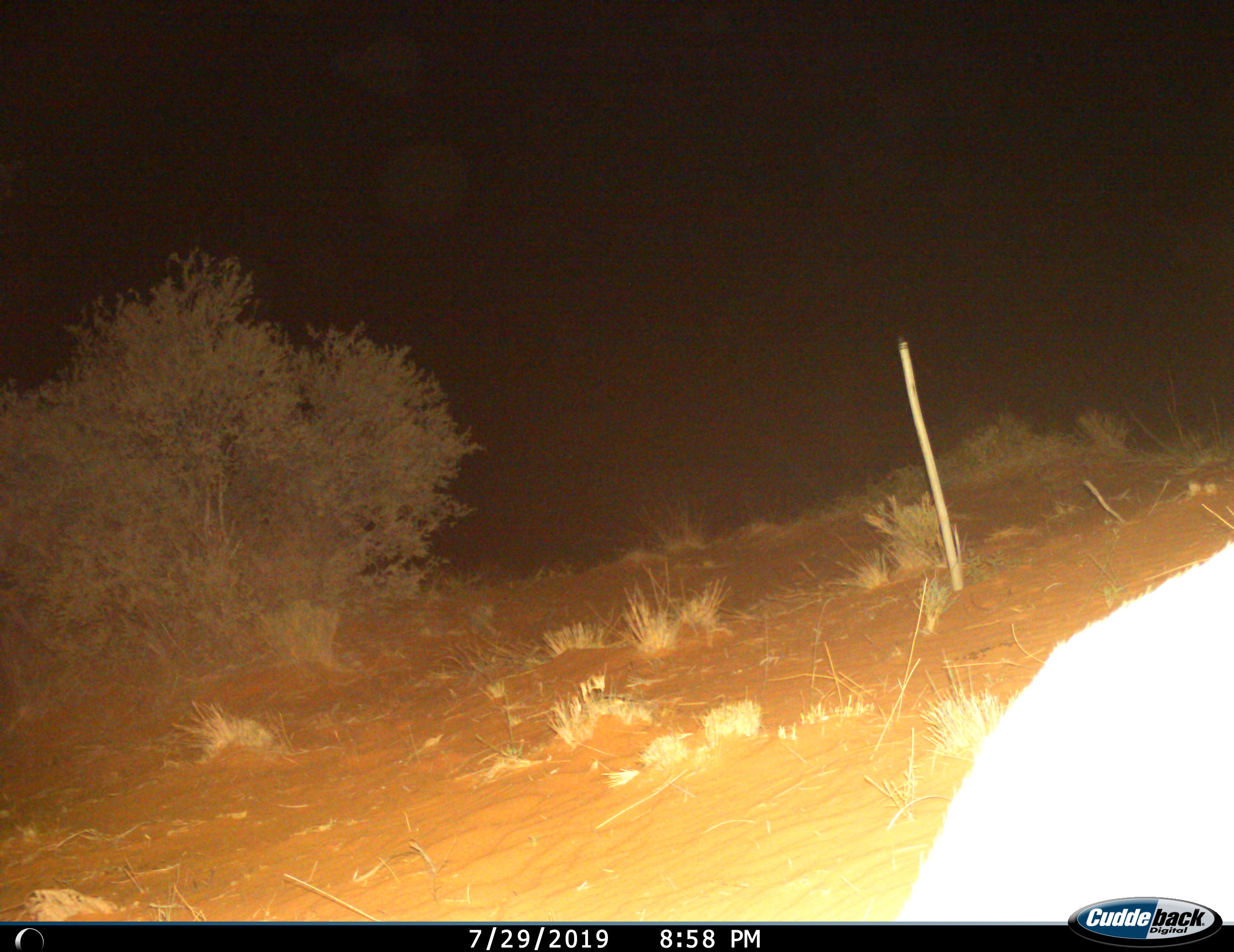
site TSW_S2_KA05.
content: unidentified animal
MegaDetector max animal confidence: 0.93